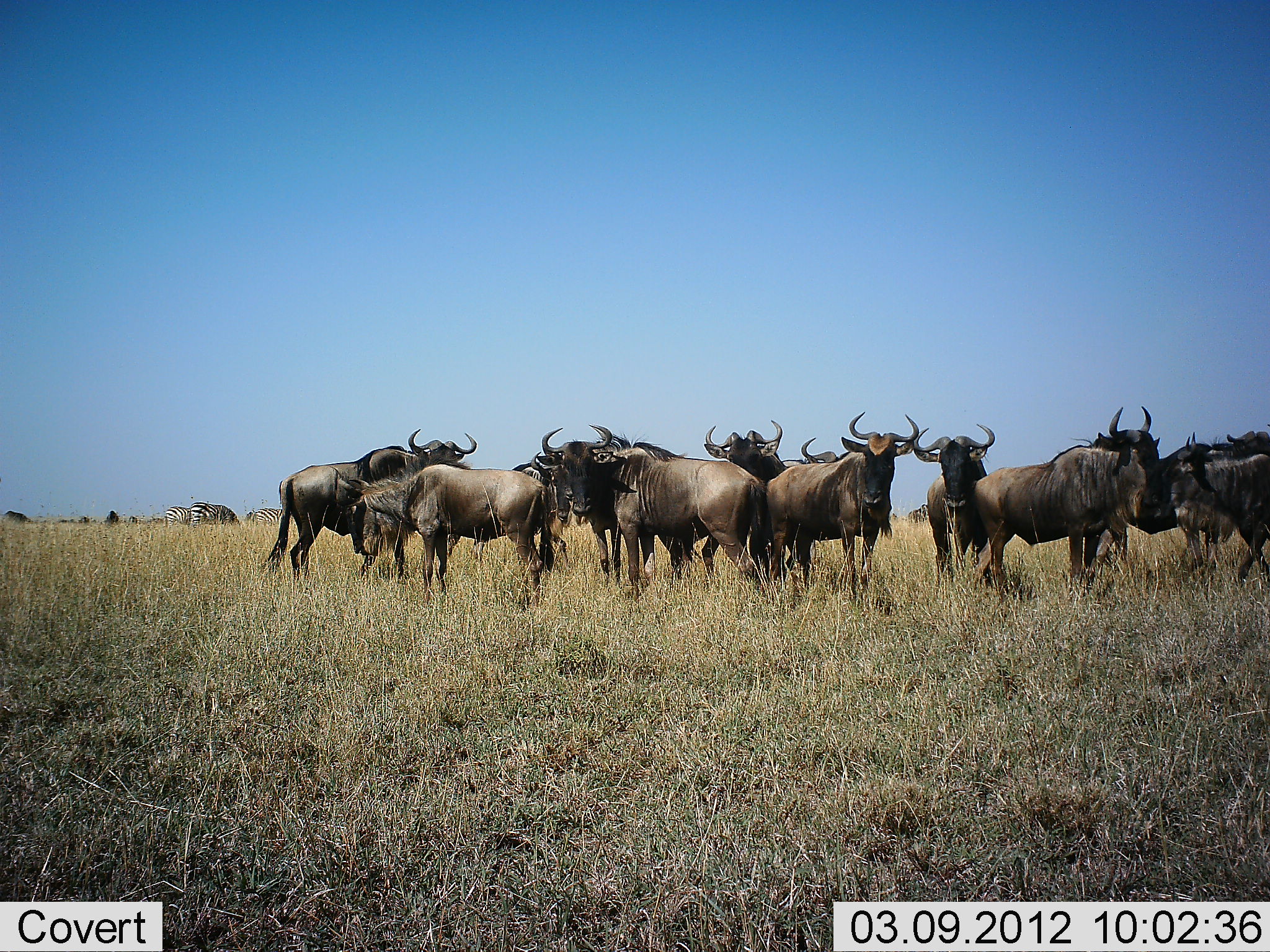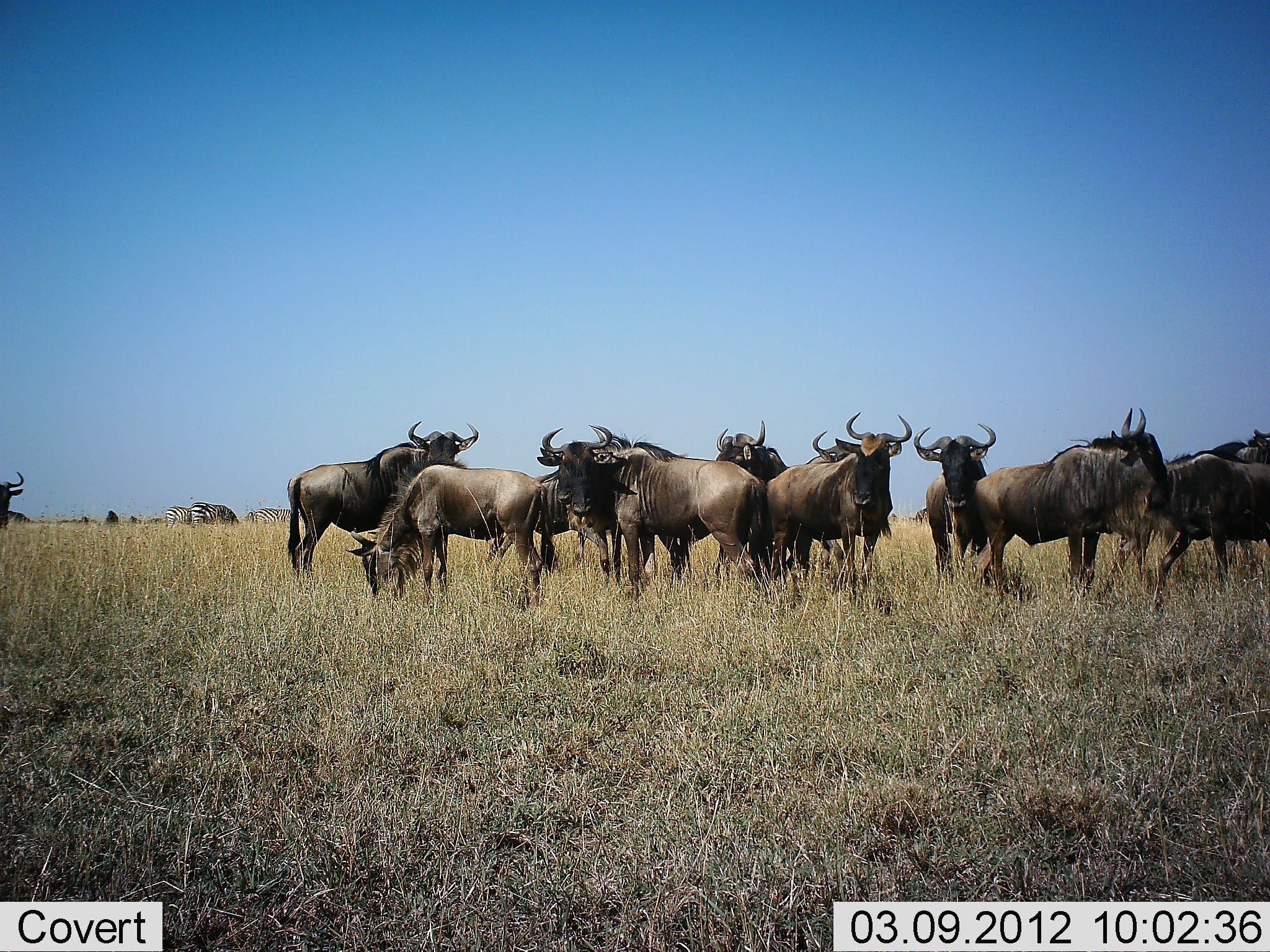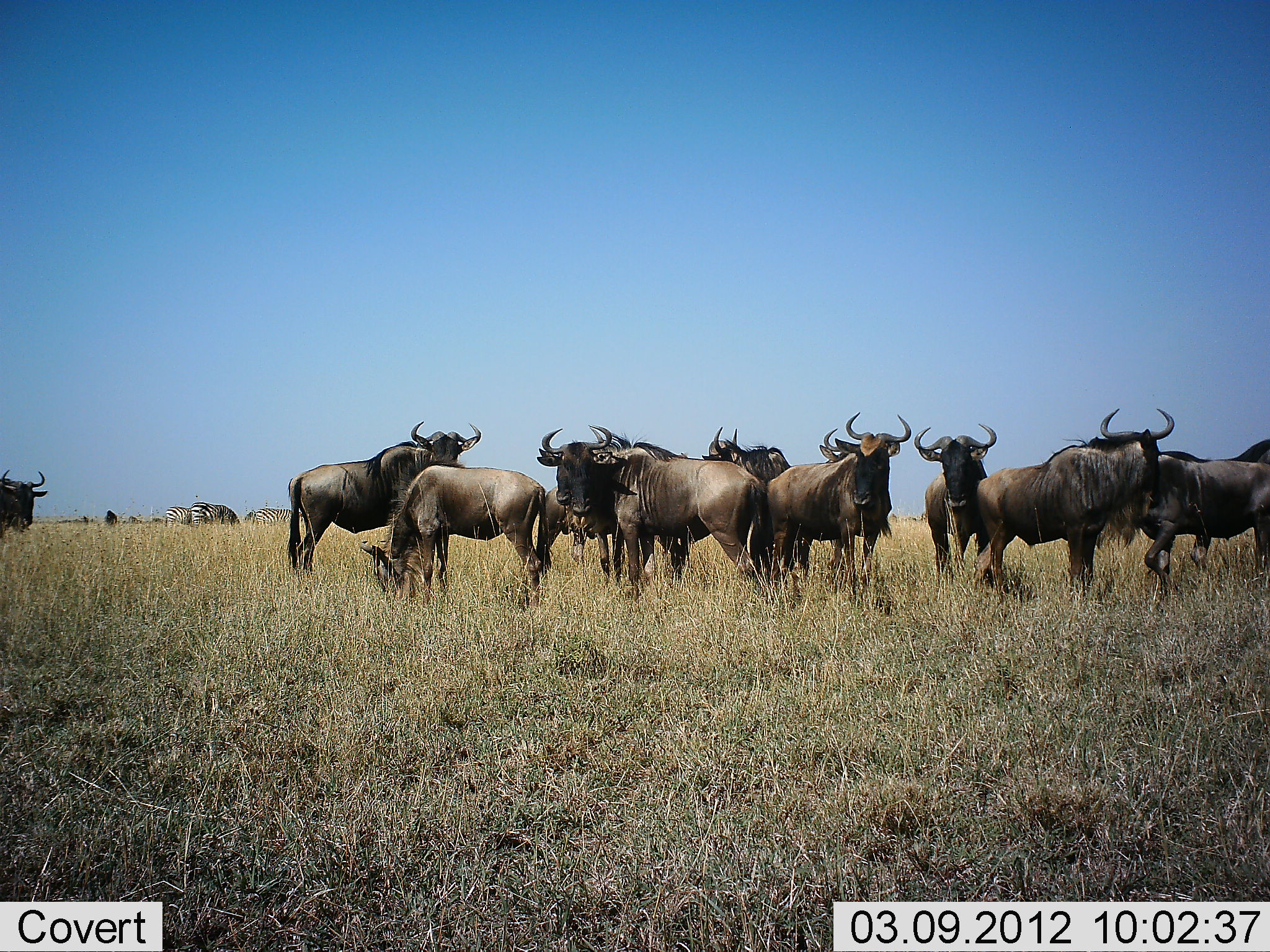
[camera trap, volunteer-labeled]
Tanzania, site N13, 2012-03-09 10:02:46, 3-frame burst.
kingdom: Animalia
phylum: Chordata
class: Mammalia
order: Artiodactyla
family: Bovidae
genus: Connochaetes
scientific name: Connochaetes taurinus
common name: blue wildebeest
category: wildebeest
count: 11-50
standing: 96%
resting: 0%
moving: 32%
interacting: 7%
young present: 0%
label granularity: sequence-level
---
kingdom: Animalia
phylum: Chordata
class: Mammalia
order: Perissodactyla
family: Equidae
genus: Equus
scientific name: Equus quagga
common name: plains zebra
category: zebra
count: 3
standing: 53%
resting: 0%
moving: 0%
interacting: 0%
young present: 0%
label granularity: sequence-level